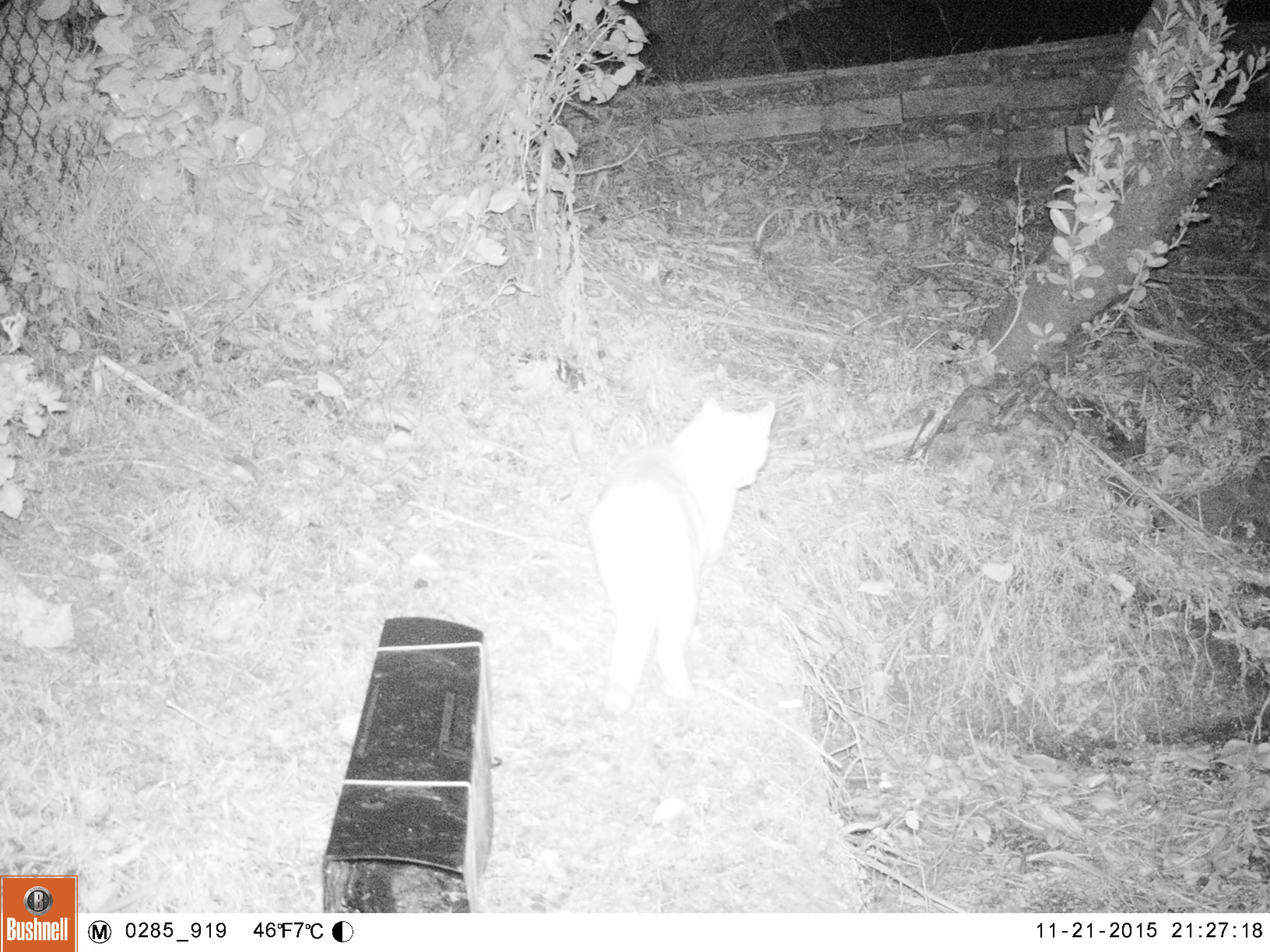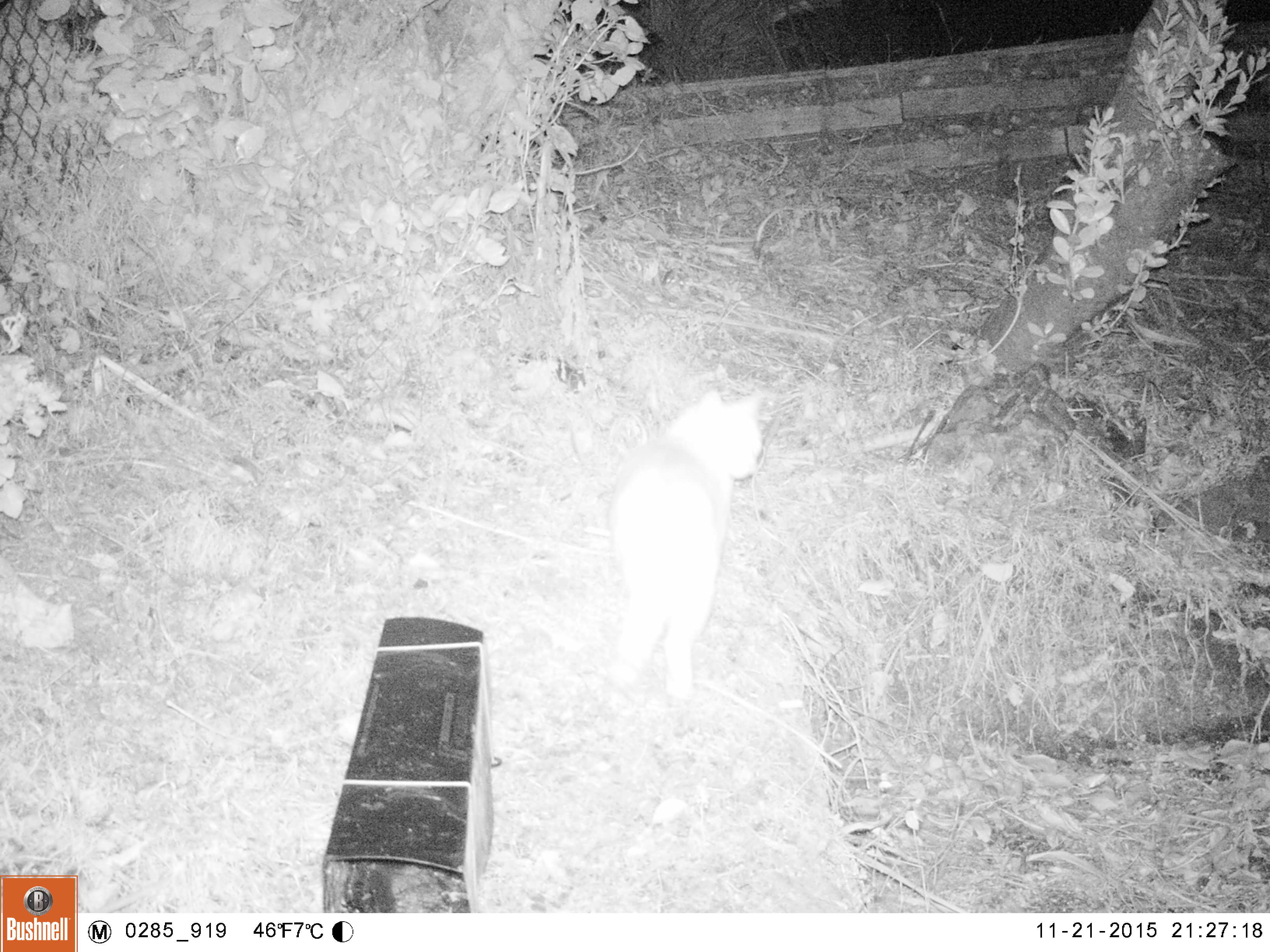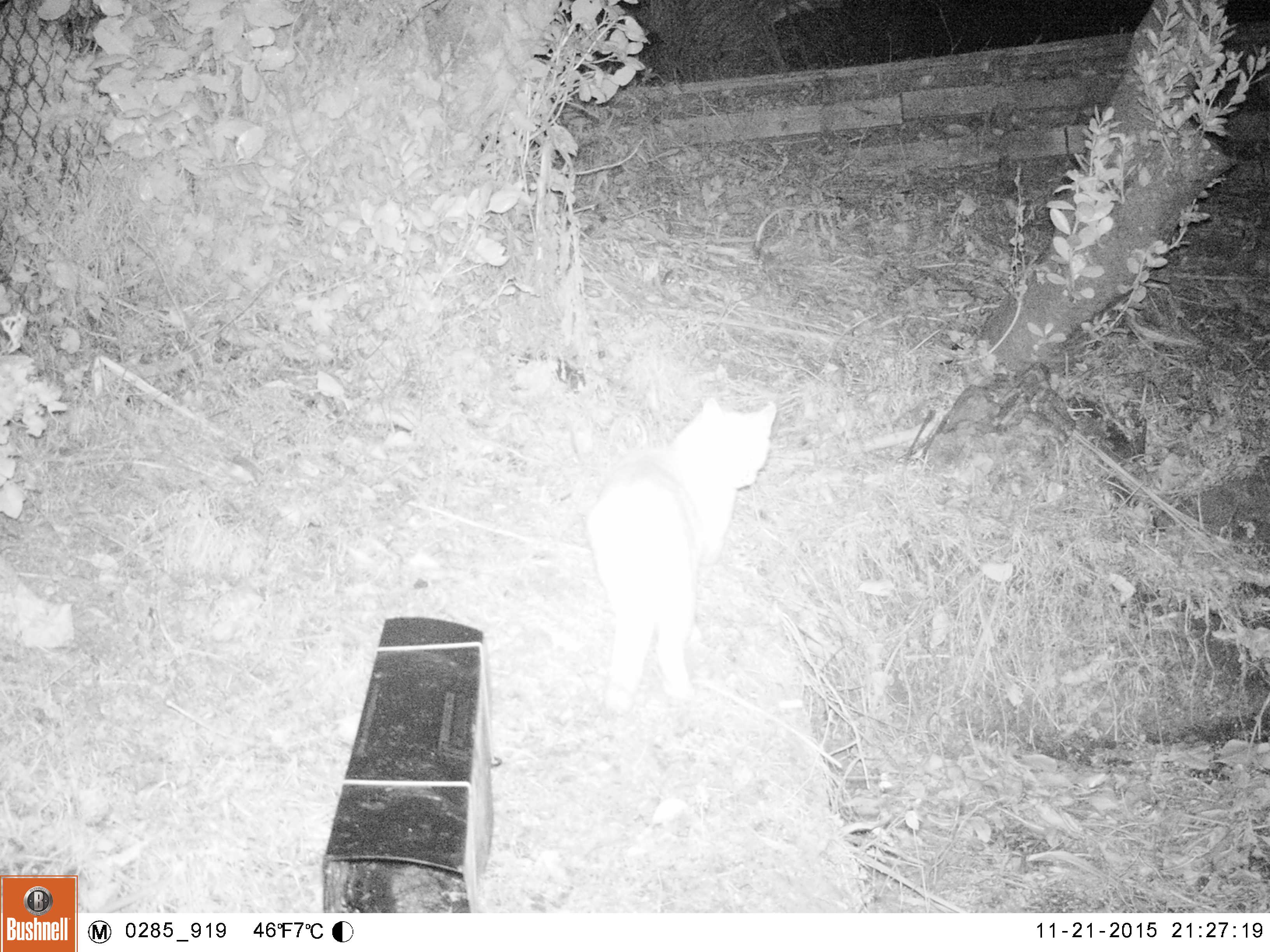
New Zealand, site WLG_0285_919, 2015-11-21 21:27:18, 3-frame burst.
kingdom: Animalia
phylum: Chordata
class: Mammalia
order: Carnivora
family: Felidae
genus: Felis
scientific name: Felis catus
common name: domestic cat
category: cat